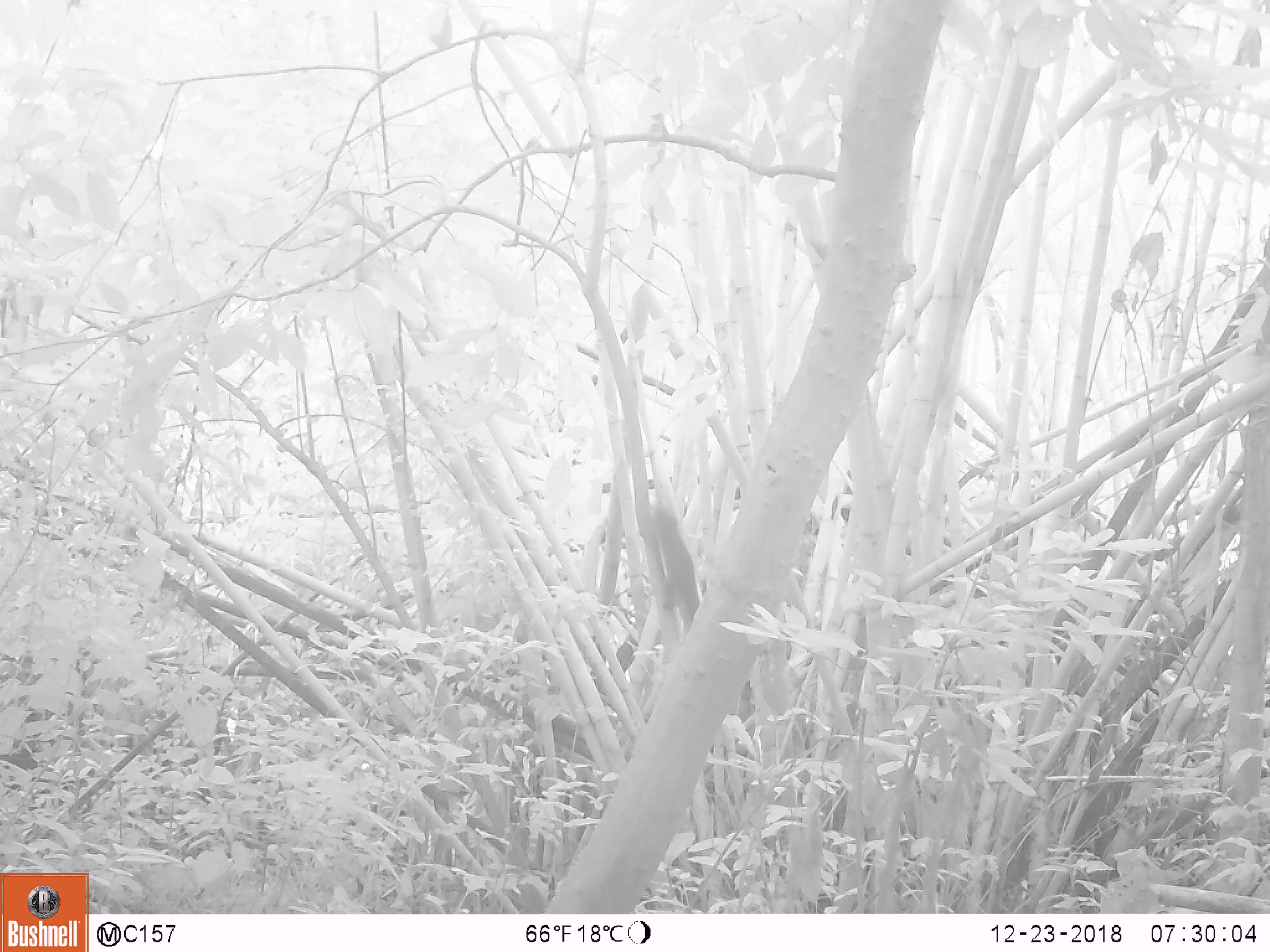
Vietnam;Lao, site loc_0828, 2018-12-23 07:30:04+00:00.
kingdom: Animalia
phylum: Chordata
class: Mammalia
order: Rodentia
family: Sciuridae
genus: Sciurus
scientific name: Sciurus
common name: squirrel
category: unidentified squirrel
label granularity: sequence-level